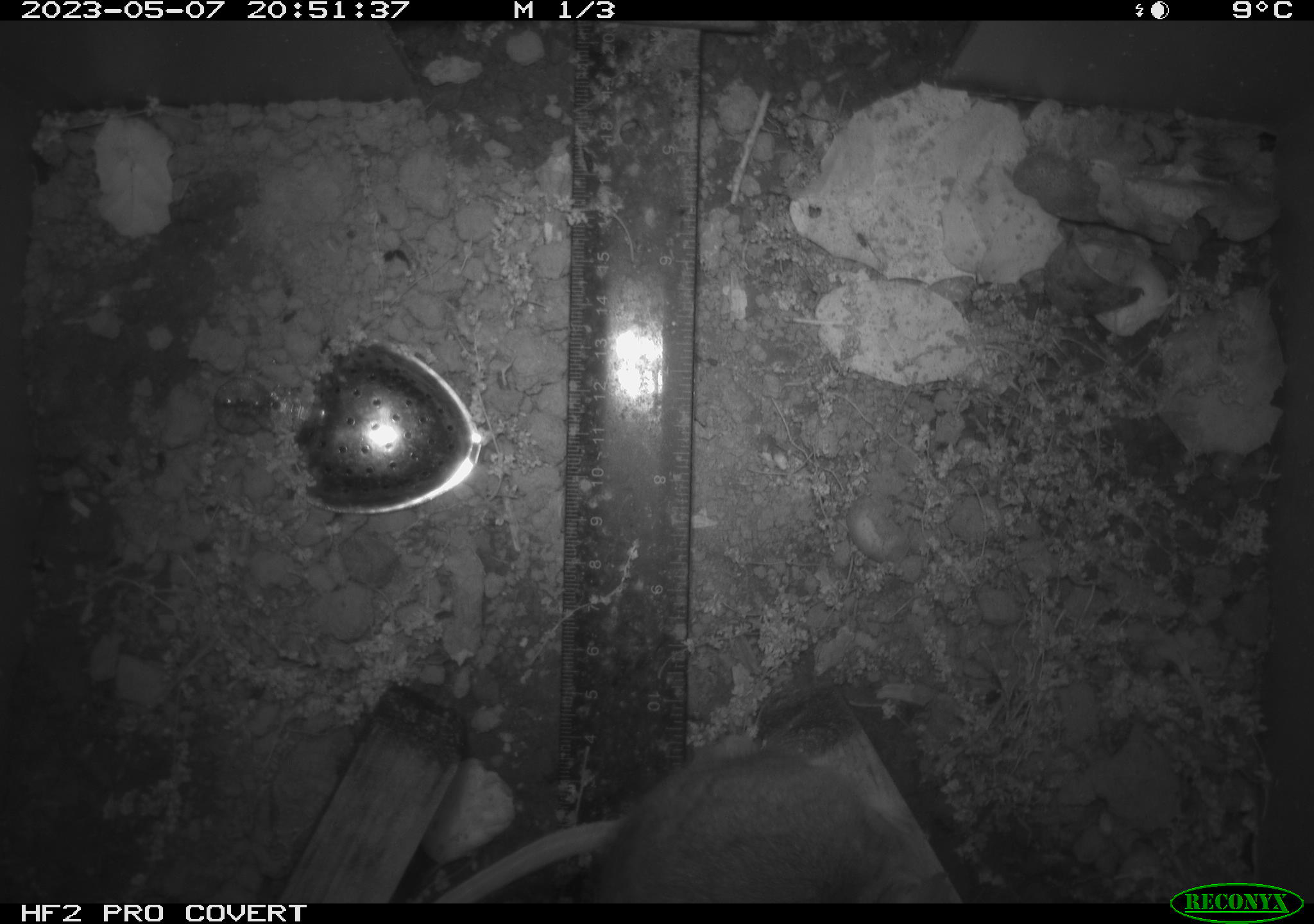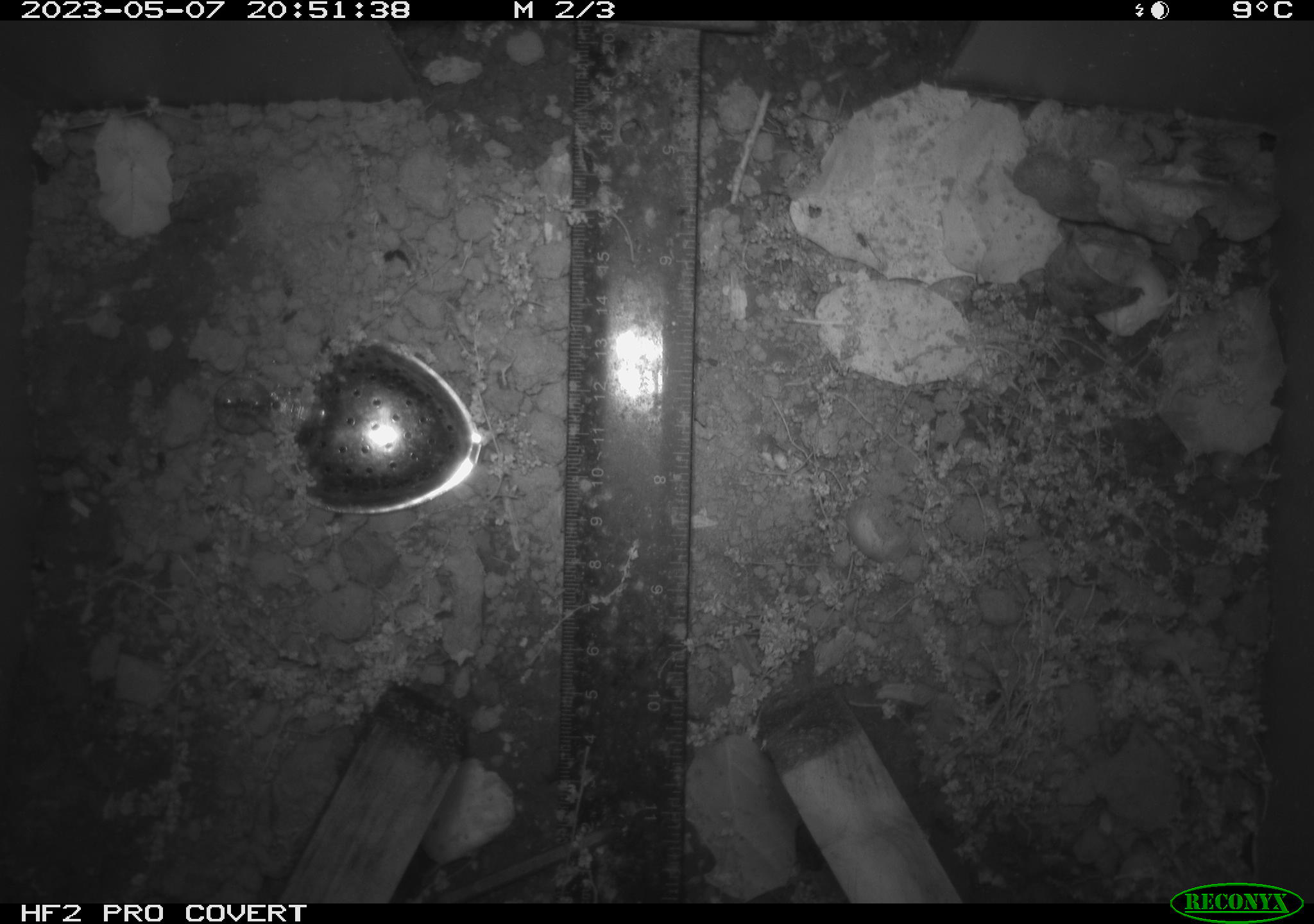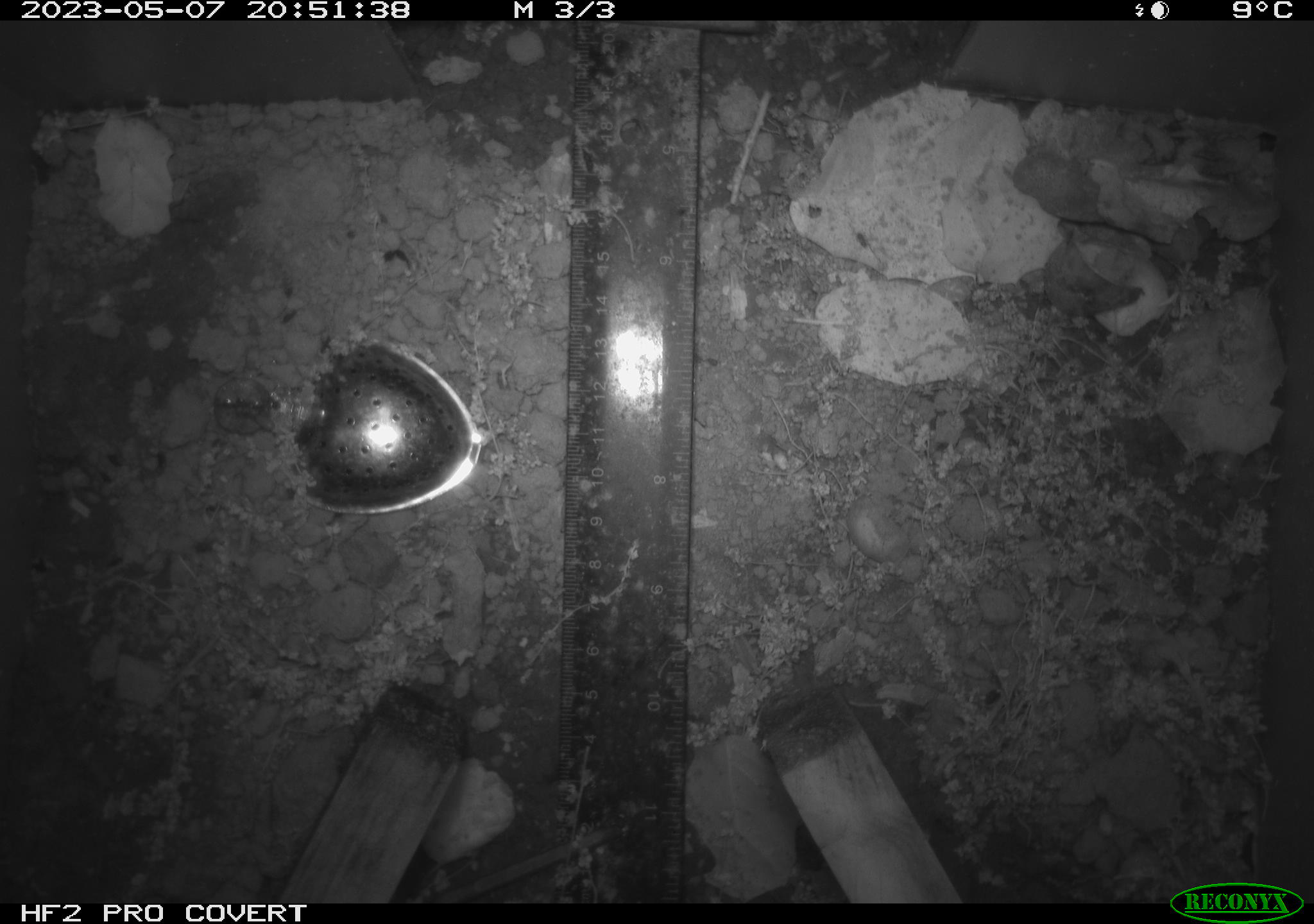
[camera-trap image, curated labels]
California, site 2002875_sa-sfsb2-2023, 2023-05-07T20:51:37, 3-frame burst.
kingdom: Animalia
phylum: Chordata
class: Mammalia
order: Rodentia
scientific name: Rodentia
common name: mouse species